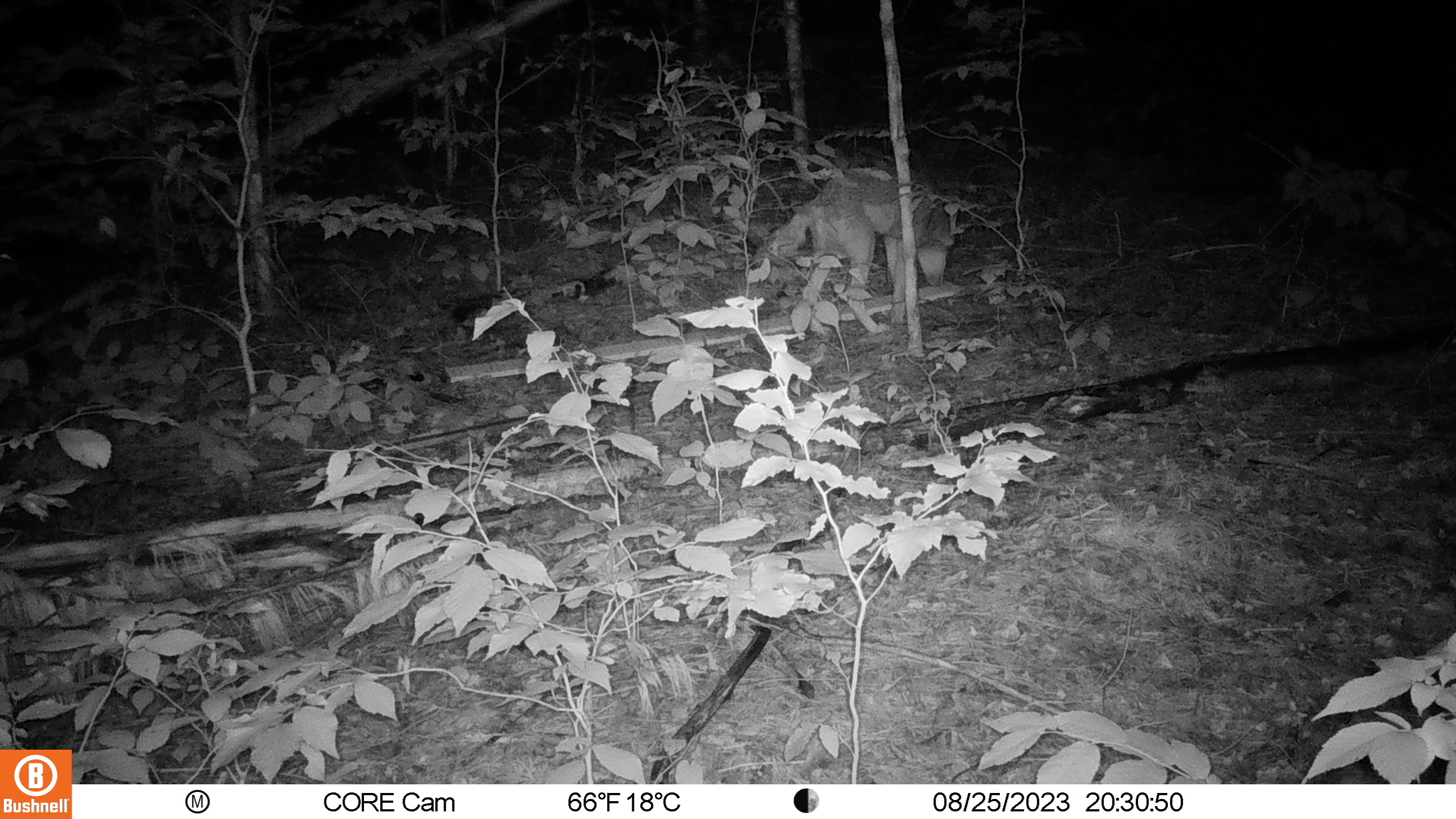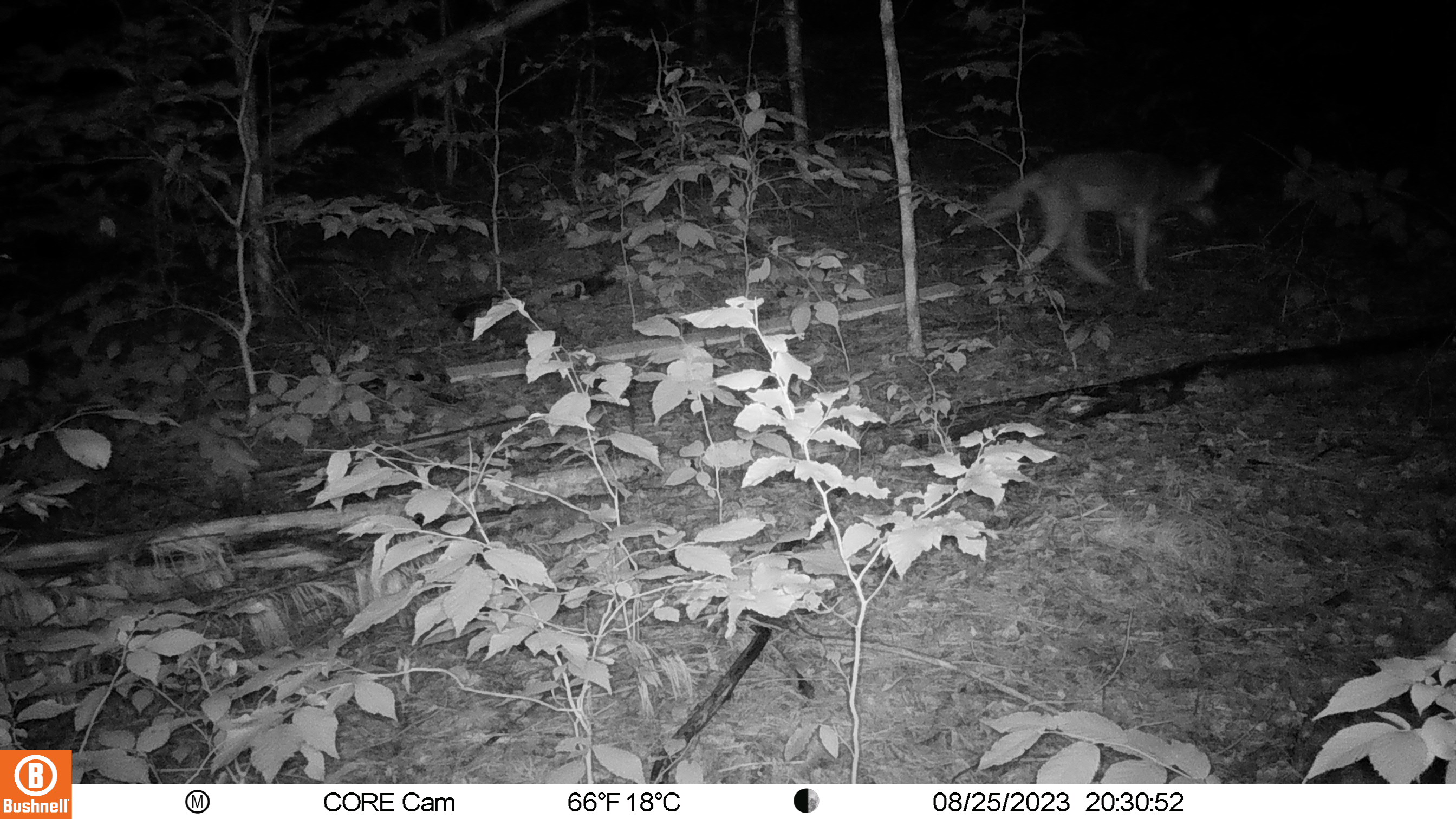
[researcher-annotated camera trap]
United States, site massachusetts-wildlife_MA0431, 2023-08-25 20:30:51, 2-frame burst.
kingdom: Animalia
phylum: Chordata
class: Mammalia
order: Carnivora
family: Canidae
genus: Canis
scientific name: Canis latrans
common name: coyote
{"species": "coyote (Canis latrans)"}